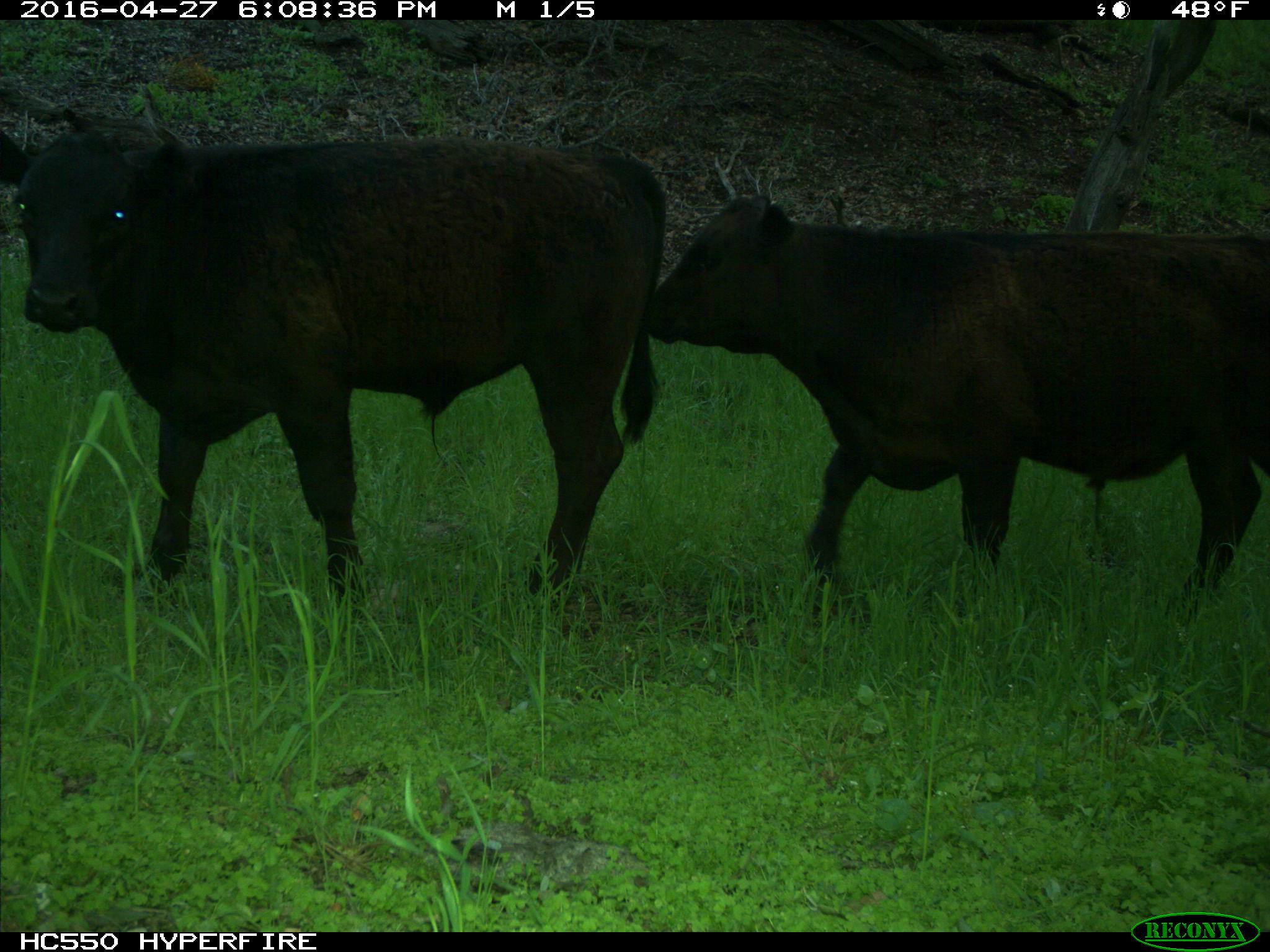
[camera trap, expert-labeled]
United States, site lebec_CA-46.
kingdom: Animalia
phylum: Chordata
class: Mammalia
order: Artiodactyla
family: Bovidae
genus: Bos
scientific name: Bos taurus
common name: domestic cow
Bos taurus (domestic cow).